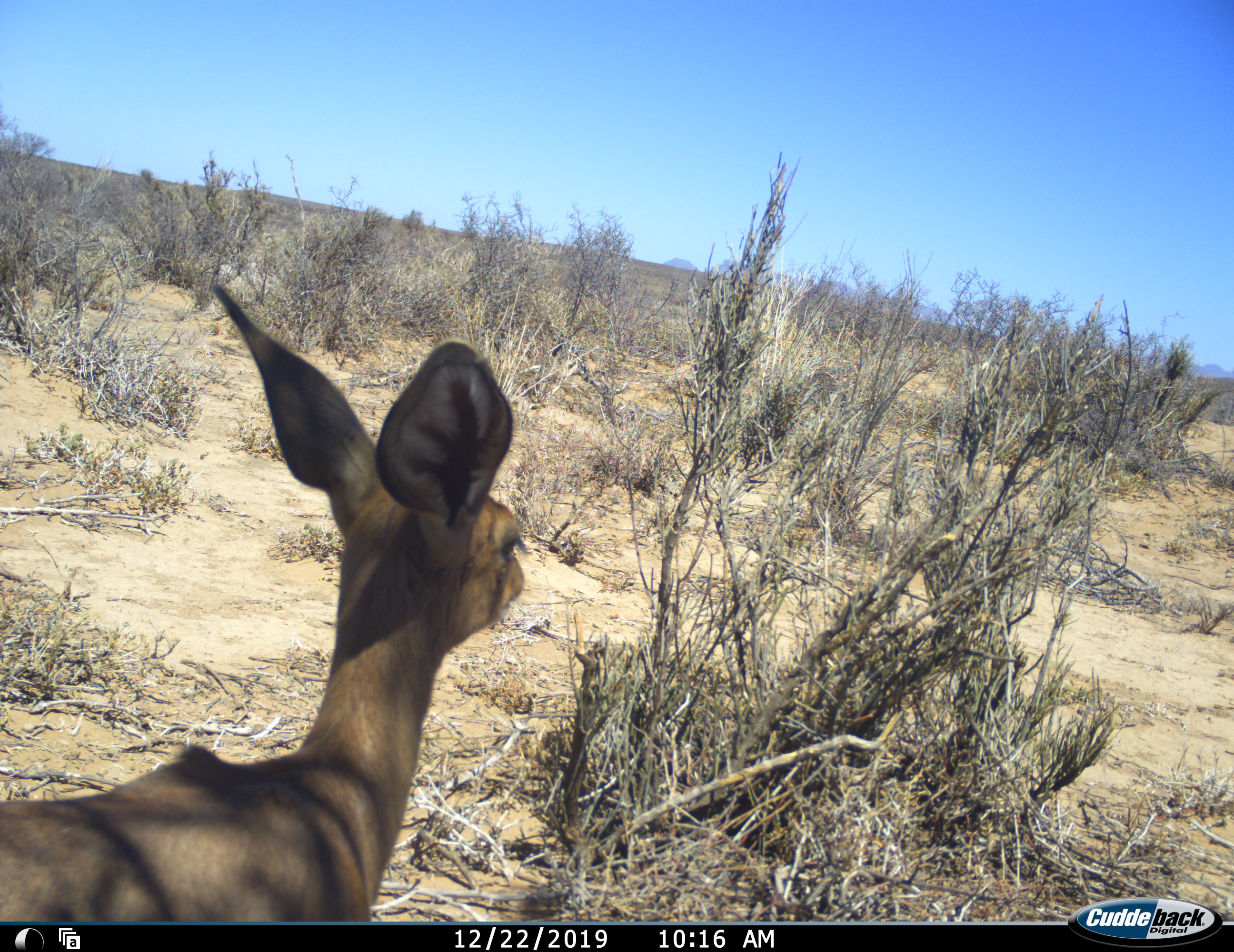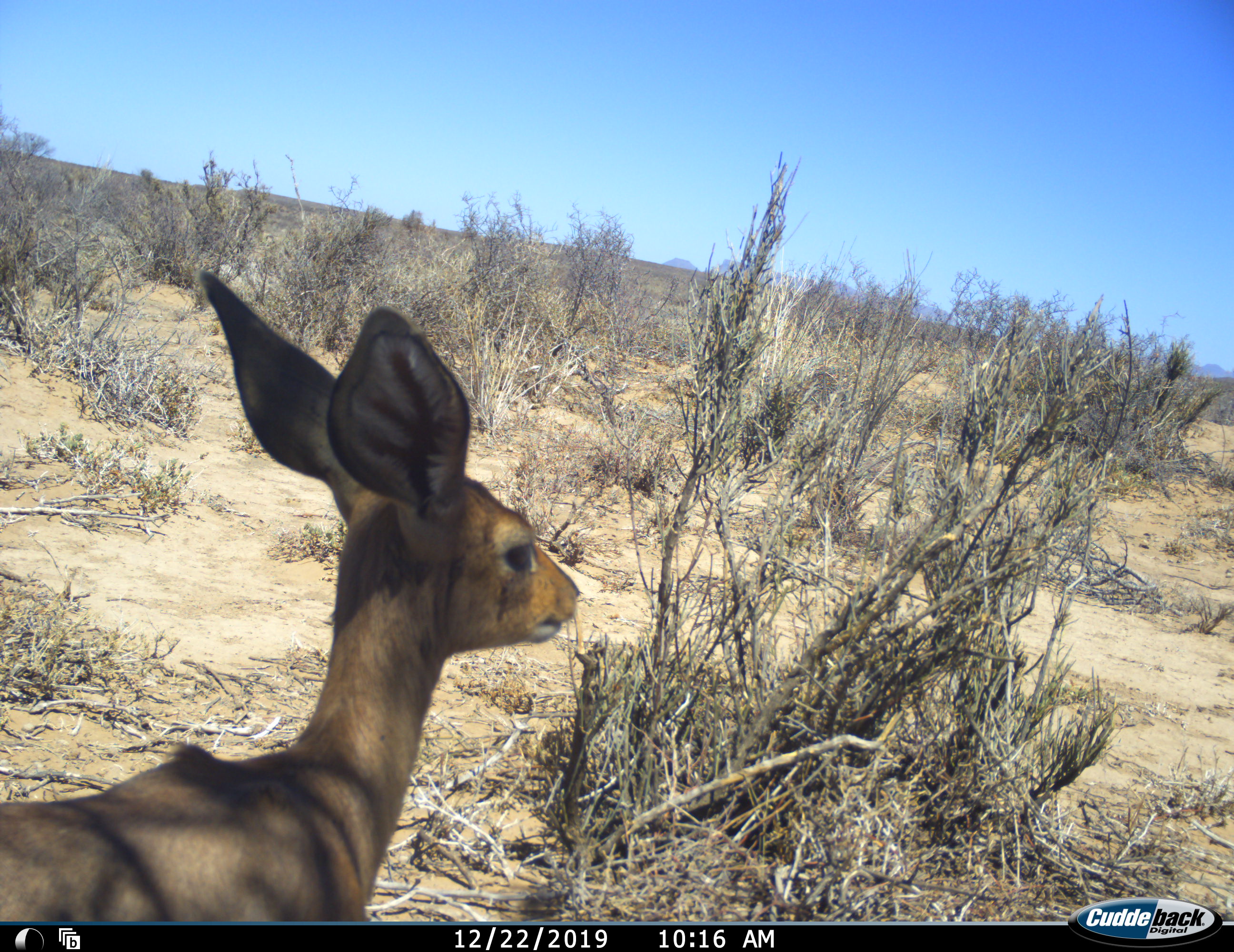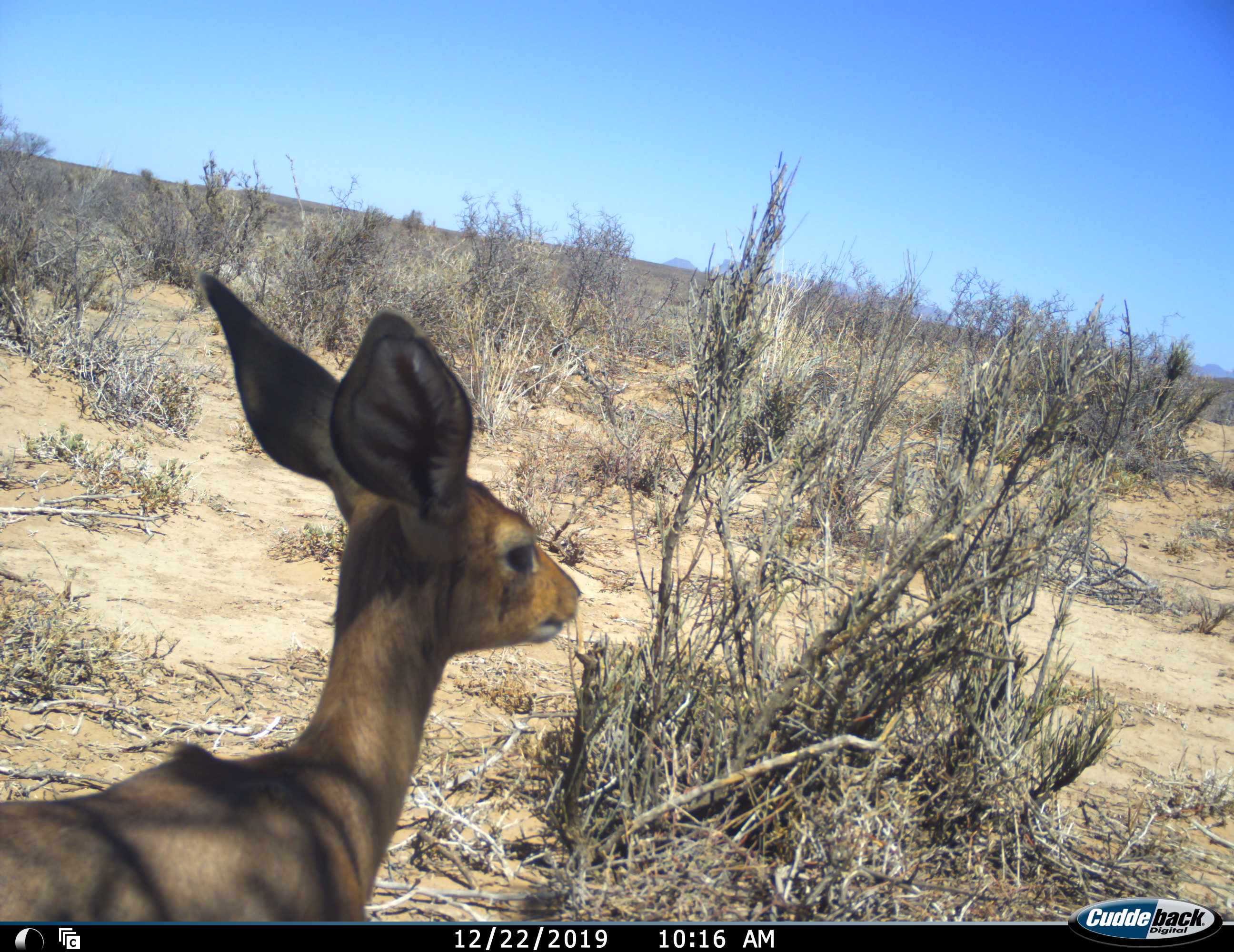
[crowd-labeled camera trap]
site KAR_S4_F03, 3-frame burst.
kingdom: Animalia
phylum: Chordata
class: Mammalia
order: Artiodactyla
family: Bovidae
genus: Raphicerus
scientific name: Raphicerus campestris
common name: steenbok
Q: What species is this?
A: Steenbok (Raphicerus campestris).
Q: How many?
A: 1.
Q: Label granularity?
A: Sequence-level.